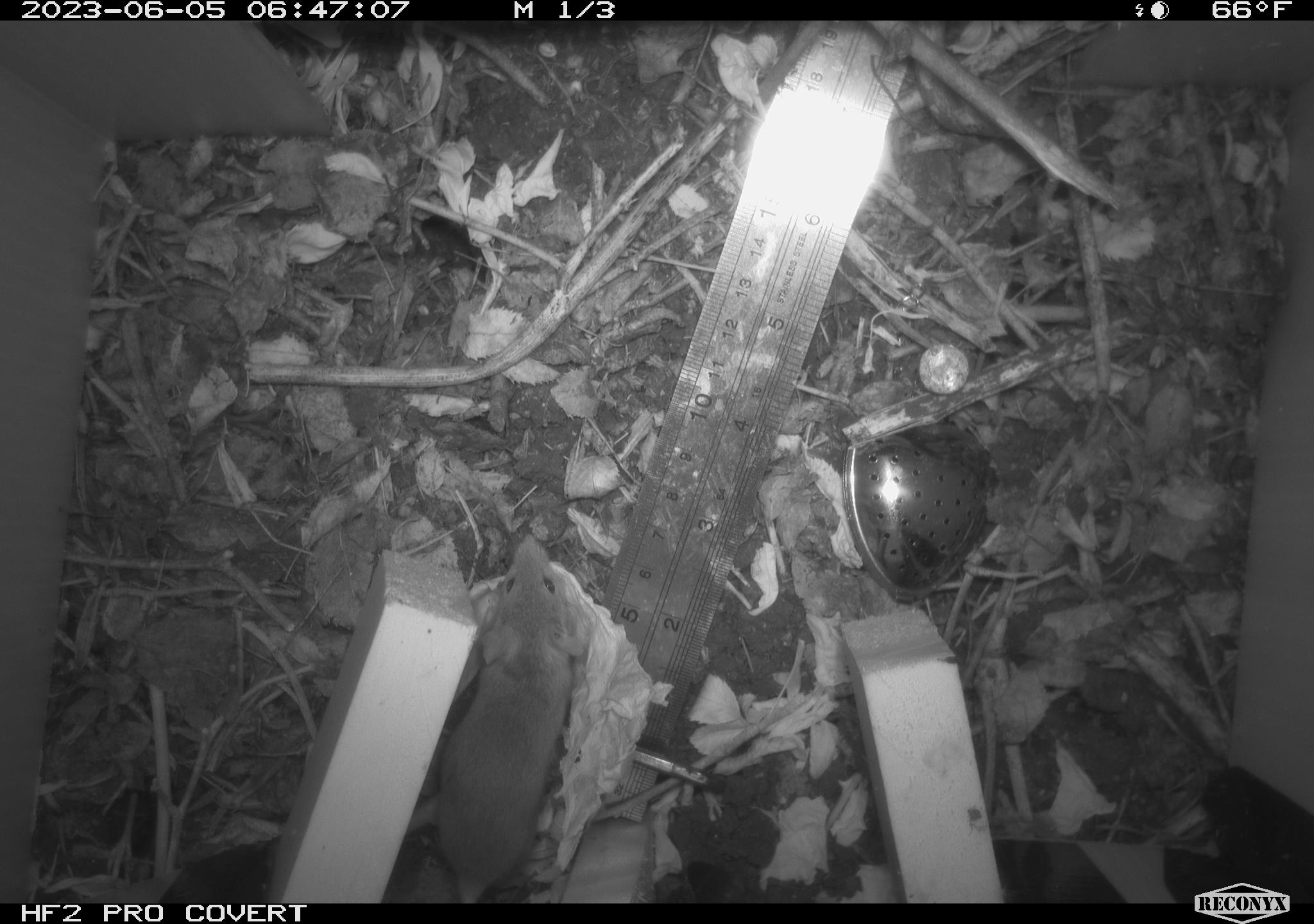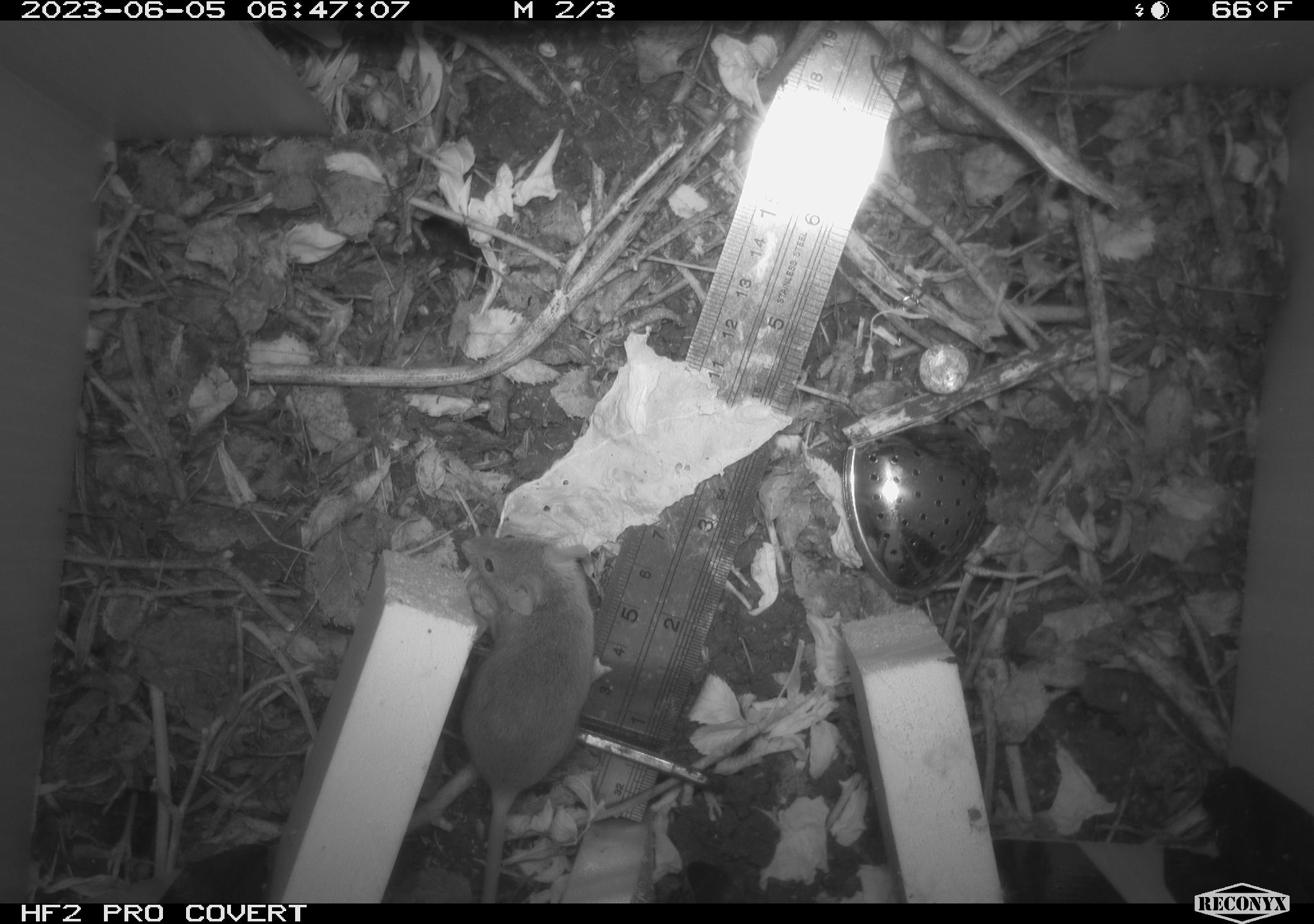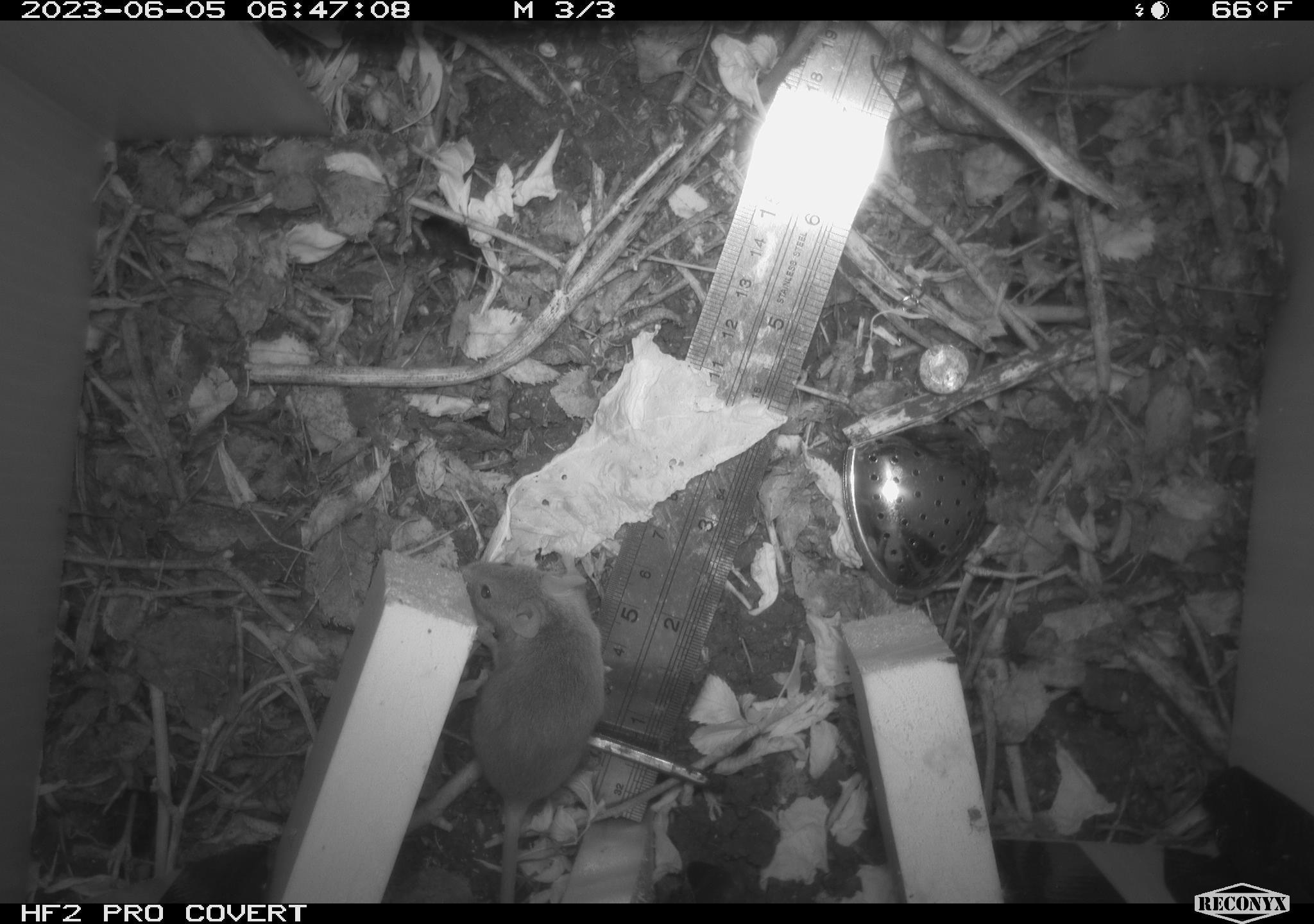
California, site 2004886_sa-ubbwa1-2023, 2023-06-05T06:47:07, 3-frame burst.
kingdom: Animalia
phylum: Chordata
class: Mammalia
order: Rodentia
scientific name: Rodentia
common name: rodent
Rodent (Rodentia).